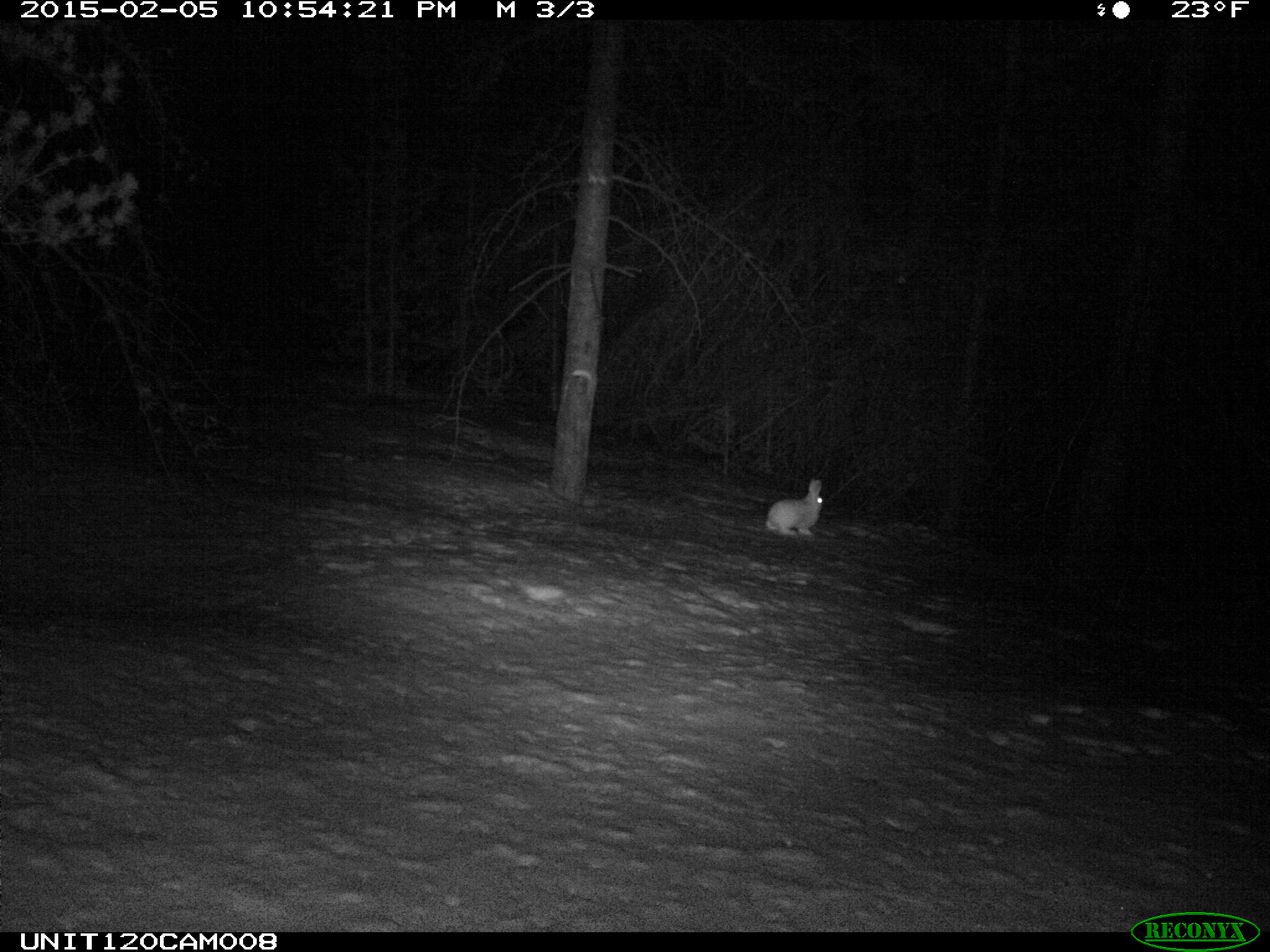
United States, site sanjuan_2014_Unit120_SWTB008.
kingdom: Animalia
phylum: Chordata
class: Mammalia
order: Lagomorpha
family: Leporidae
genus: Lepus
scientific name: Lepus americanus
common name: snowshoe hare